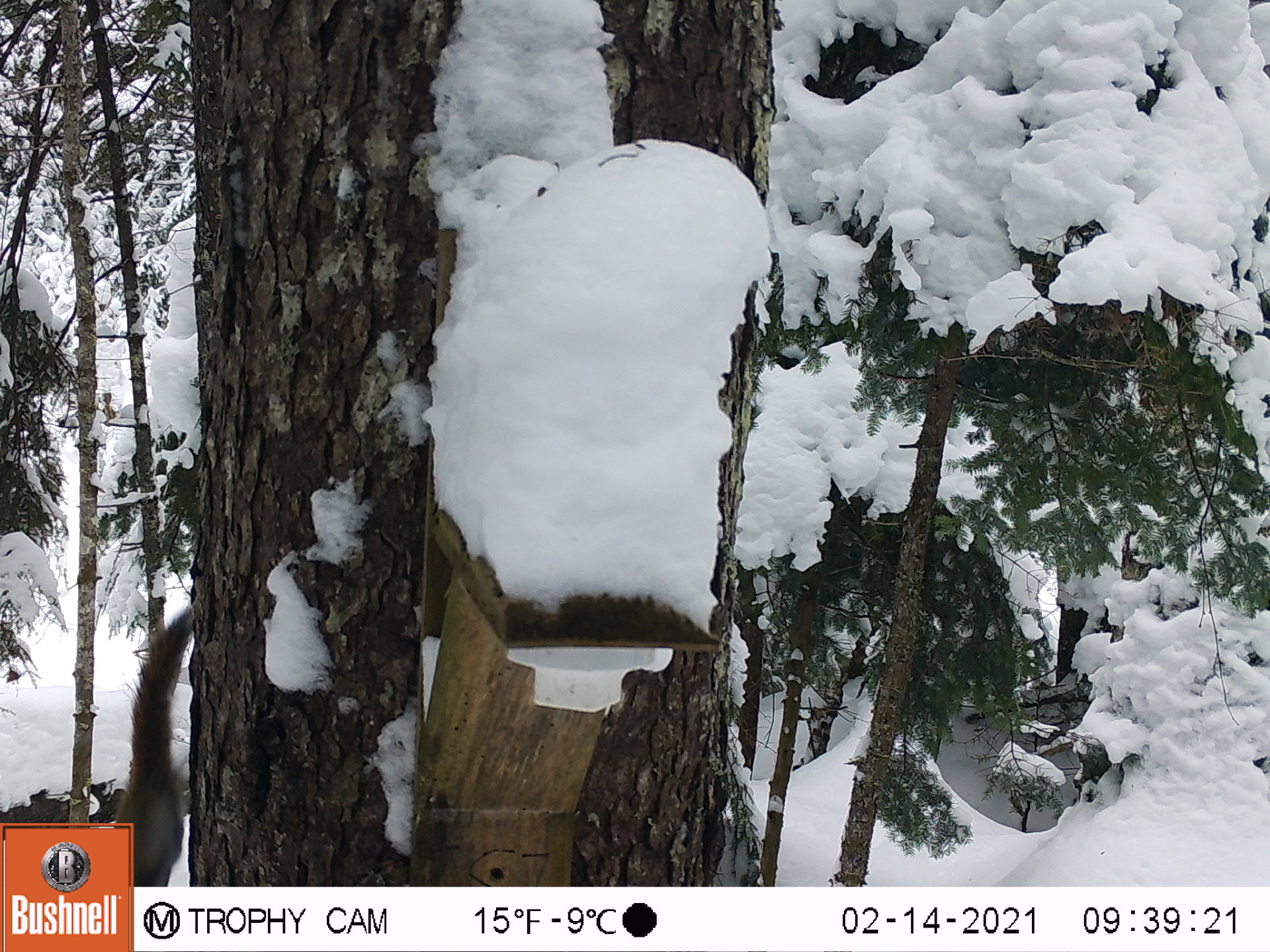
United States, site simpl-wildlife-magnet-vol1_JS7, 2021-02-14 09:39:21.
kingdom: Animalia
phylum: Chordata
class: Mammalia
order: Rodentia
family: Sciuridae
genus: Tamiasciurus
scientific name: Tamiasciurus hudsonicus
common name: red squirrel